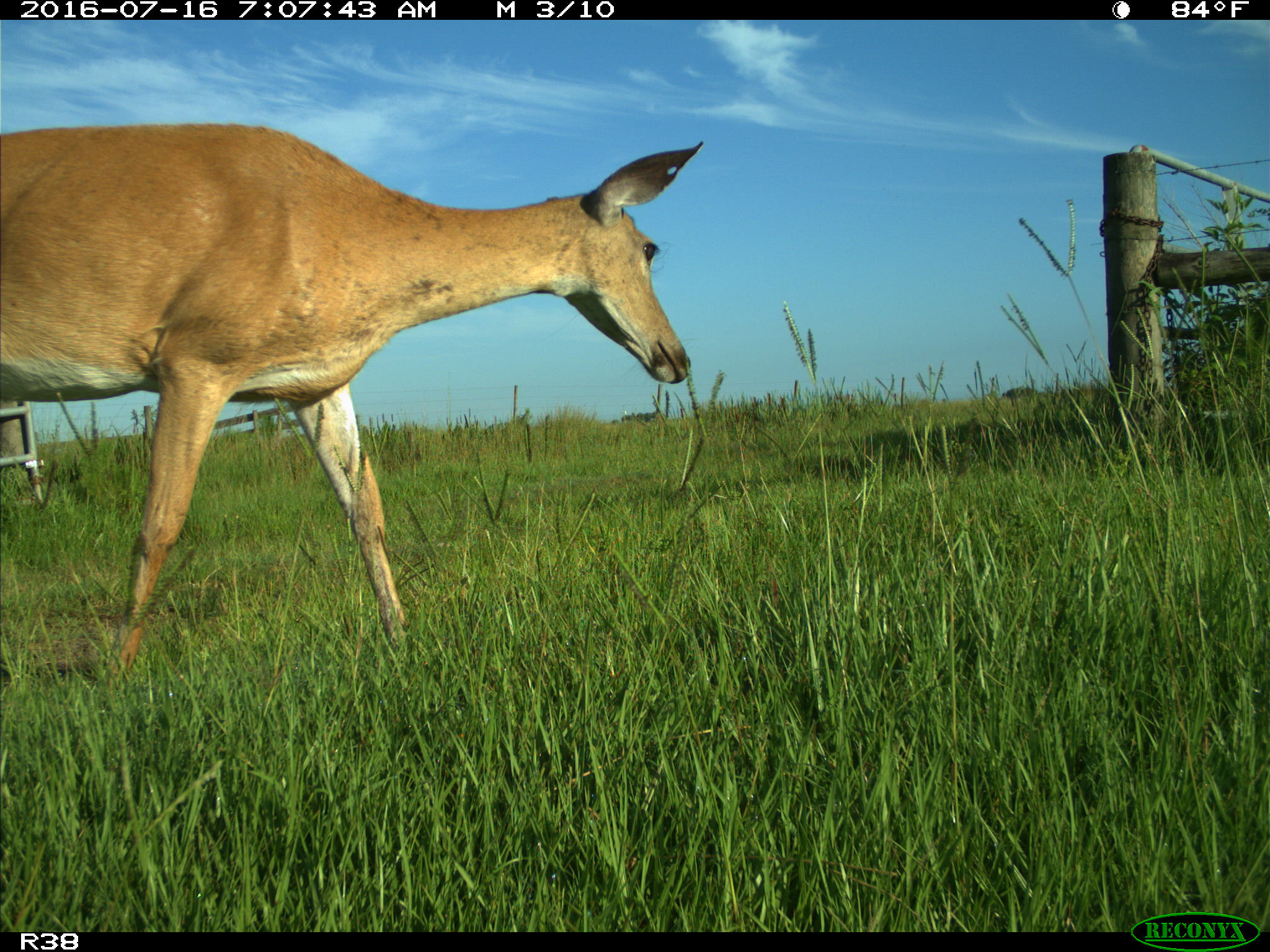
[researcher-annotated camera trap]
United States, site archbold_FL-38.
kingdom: Animalia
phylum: Chordata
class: Mammalia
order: Artiodactyla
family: Cervidae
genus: Odocoileus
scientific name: Odocoileus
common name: deer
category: unidentified deer